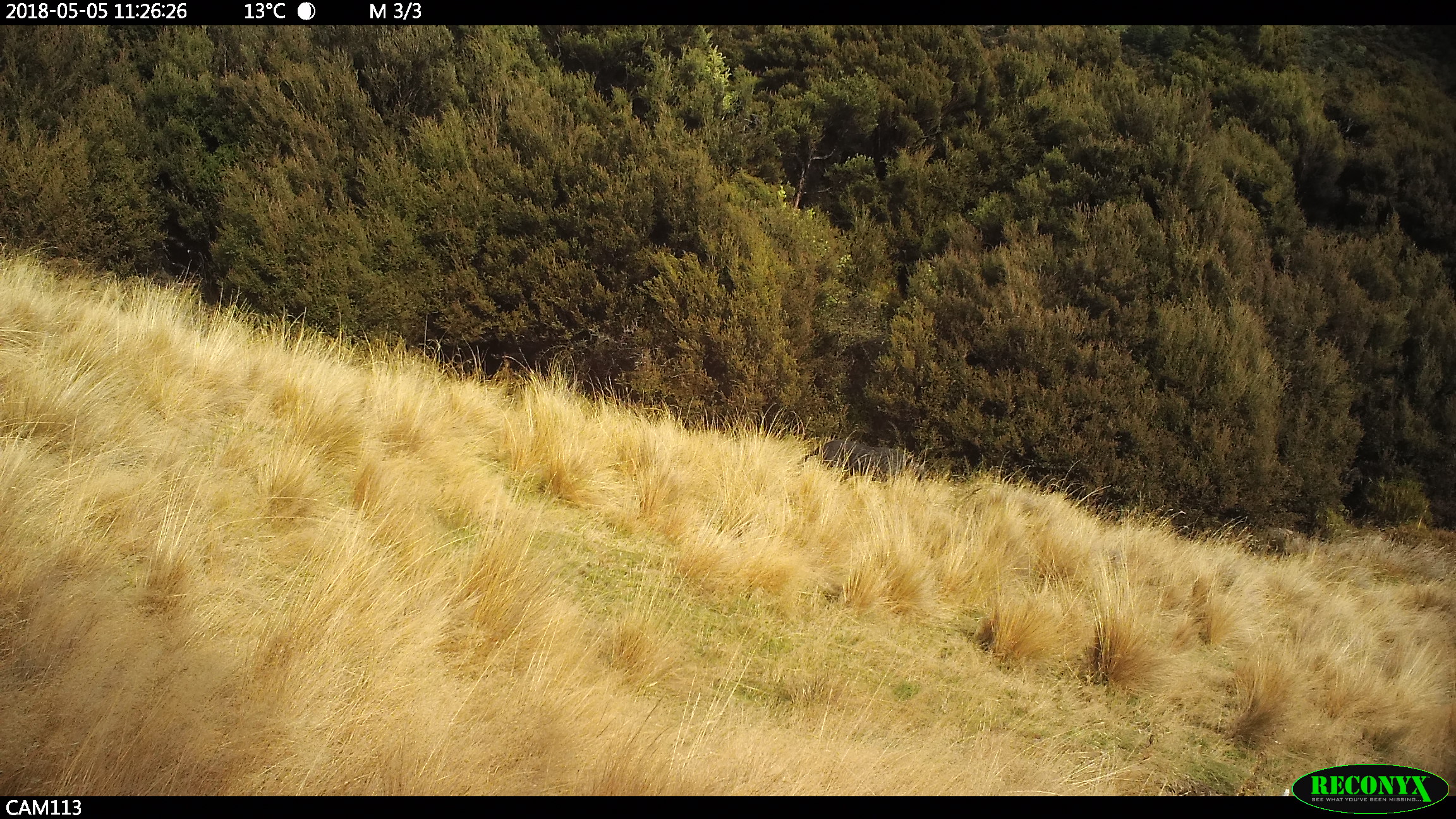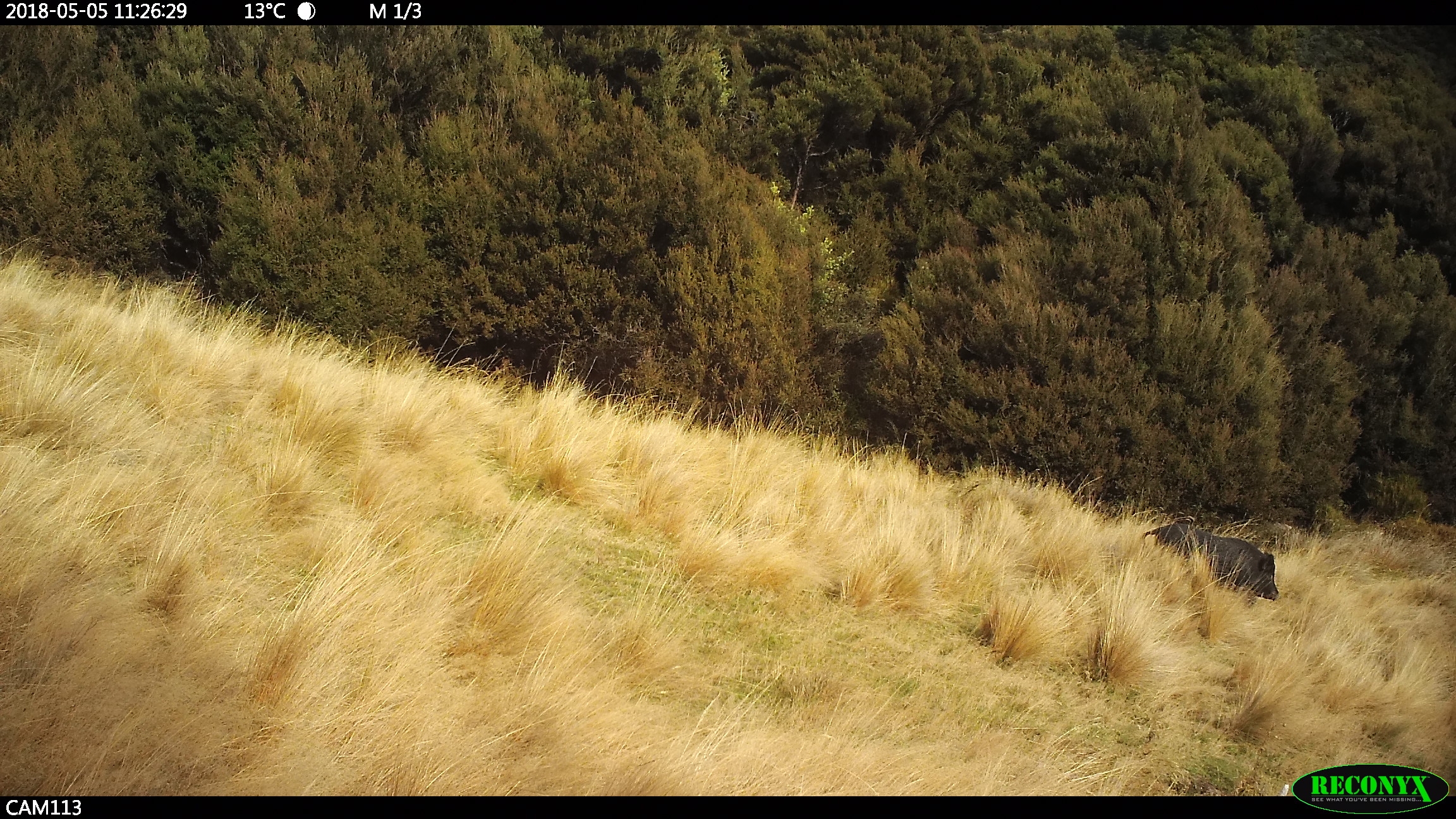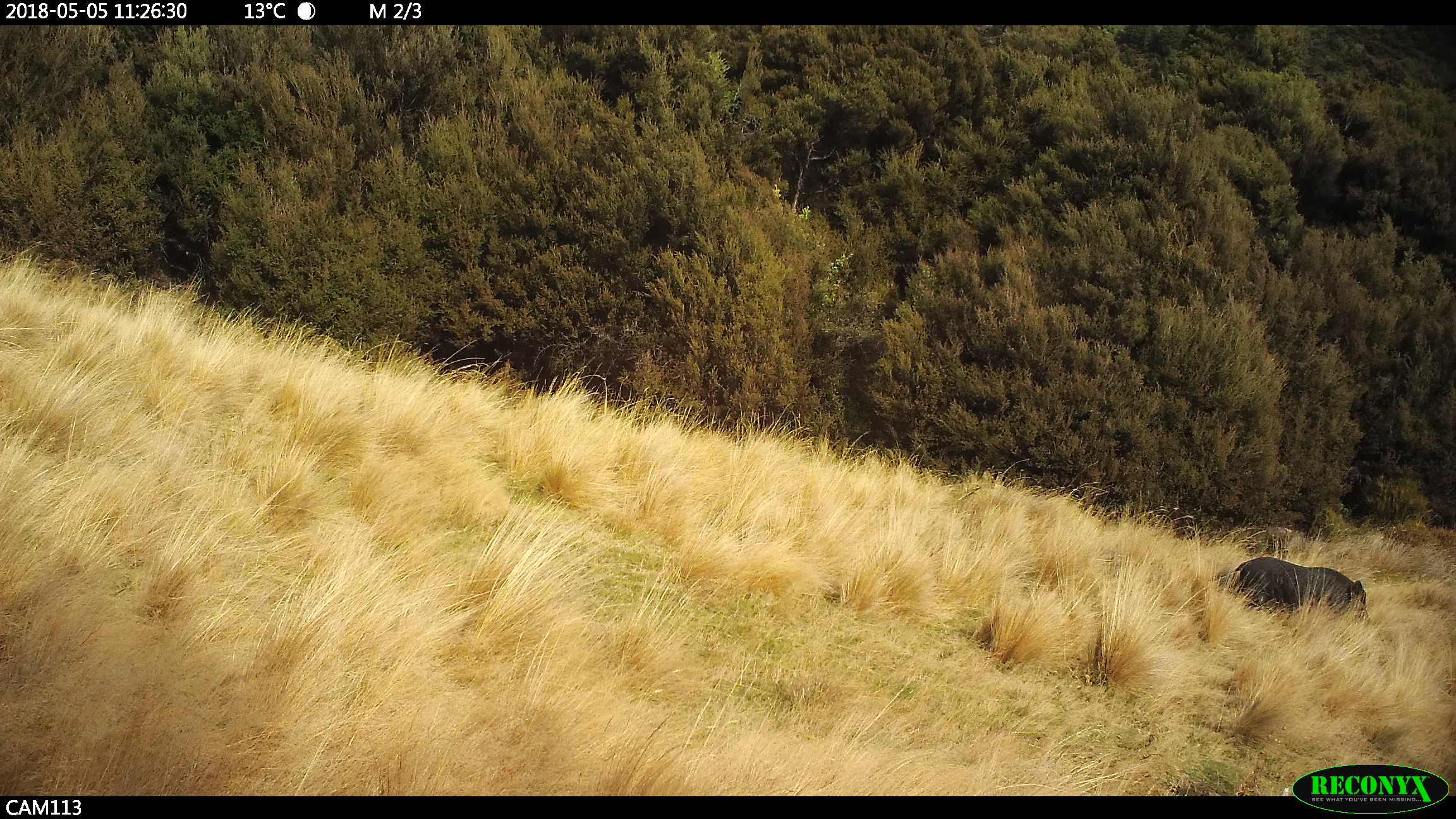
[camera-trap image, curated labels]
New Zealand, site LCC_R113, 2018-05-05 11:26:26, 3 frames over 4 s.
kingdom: Animalia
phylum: Chordata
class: Mammalia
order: Artiodactyla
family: Suidae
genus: Sus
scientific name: Sus scrofa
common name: pig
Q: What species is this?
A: Pig (Sus scrofa).